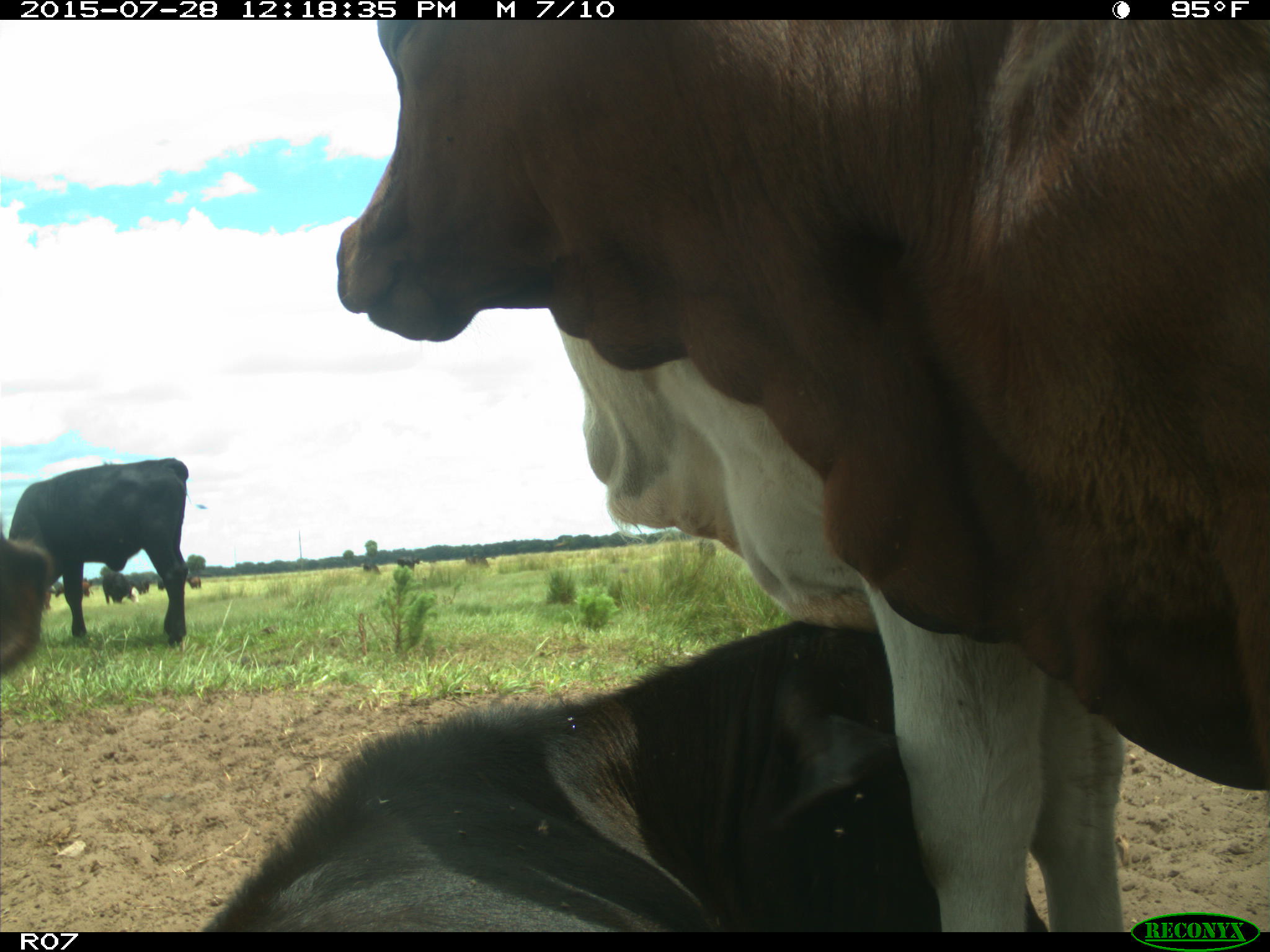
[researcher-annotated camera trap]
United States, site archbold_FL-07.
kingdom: Animalia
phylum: Chordata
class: Mammalia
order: Artiodactyla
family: Bovidae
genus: Bos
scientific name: Bos taurus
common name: domestic cow